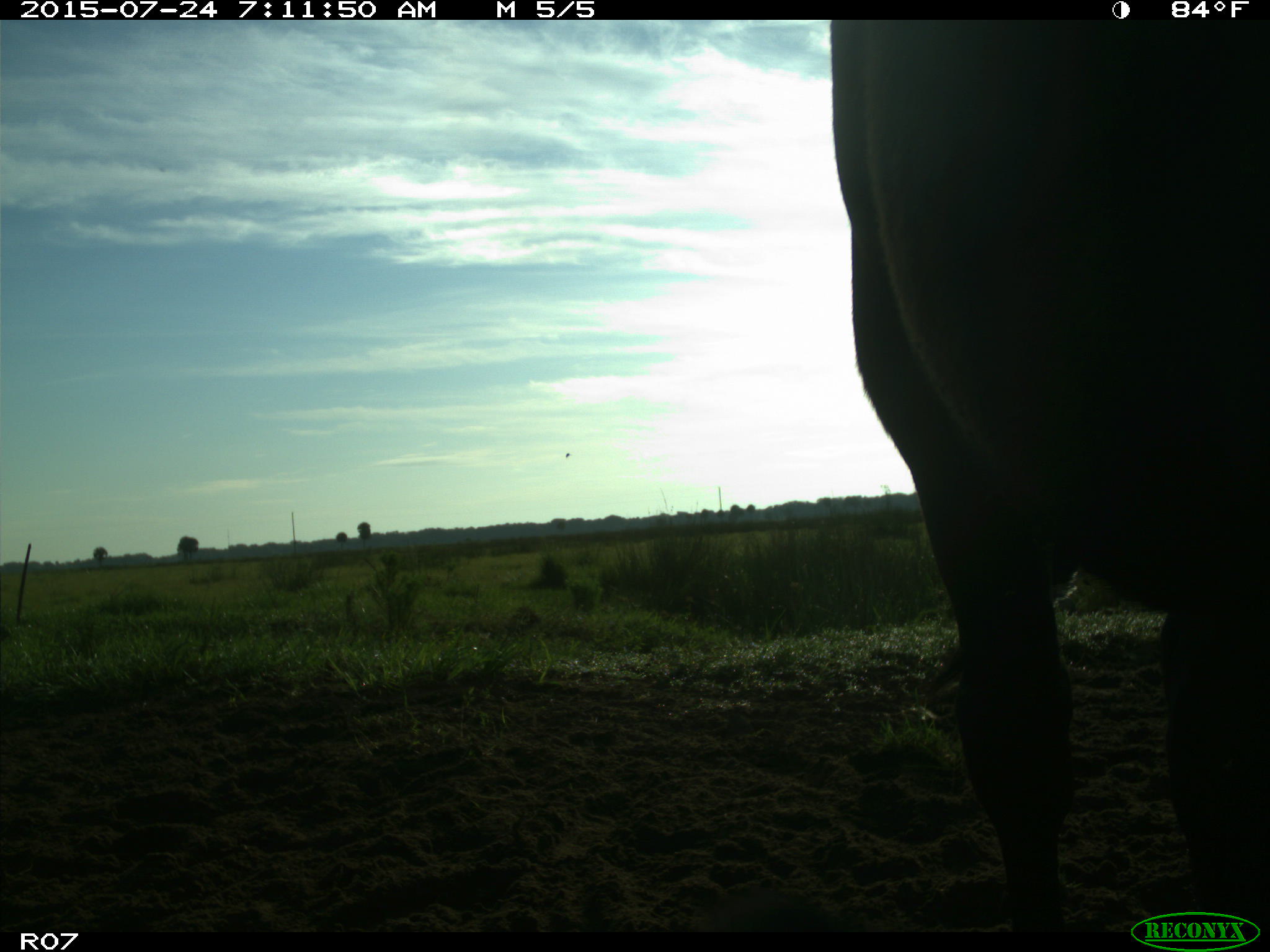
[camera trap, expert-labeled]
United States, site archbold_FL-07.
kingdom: Animalia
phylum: Chordata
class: Mammalia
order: Artiodactyla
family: Bovidae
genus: Bos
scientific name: Bos taurus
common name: domestic cow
Bos taurus (domestic cow).